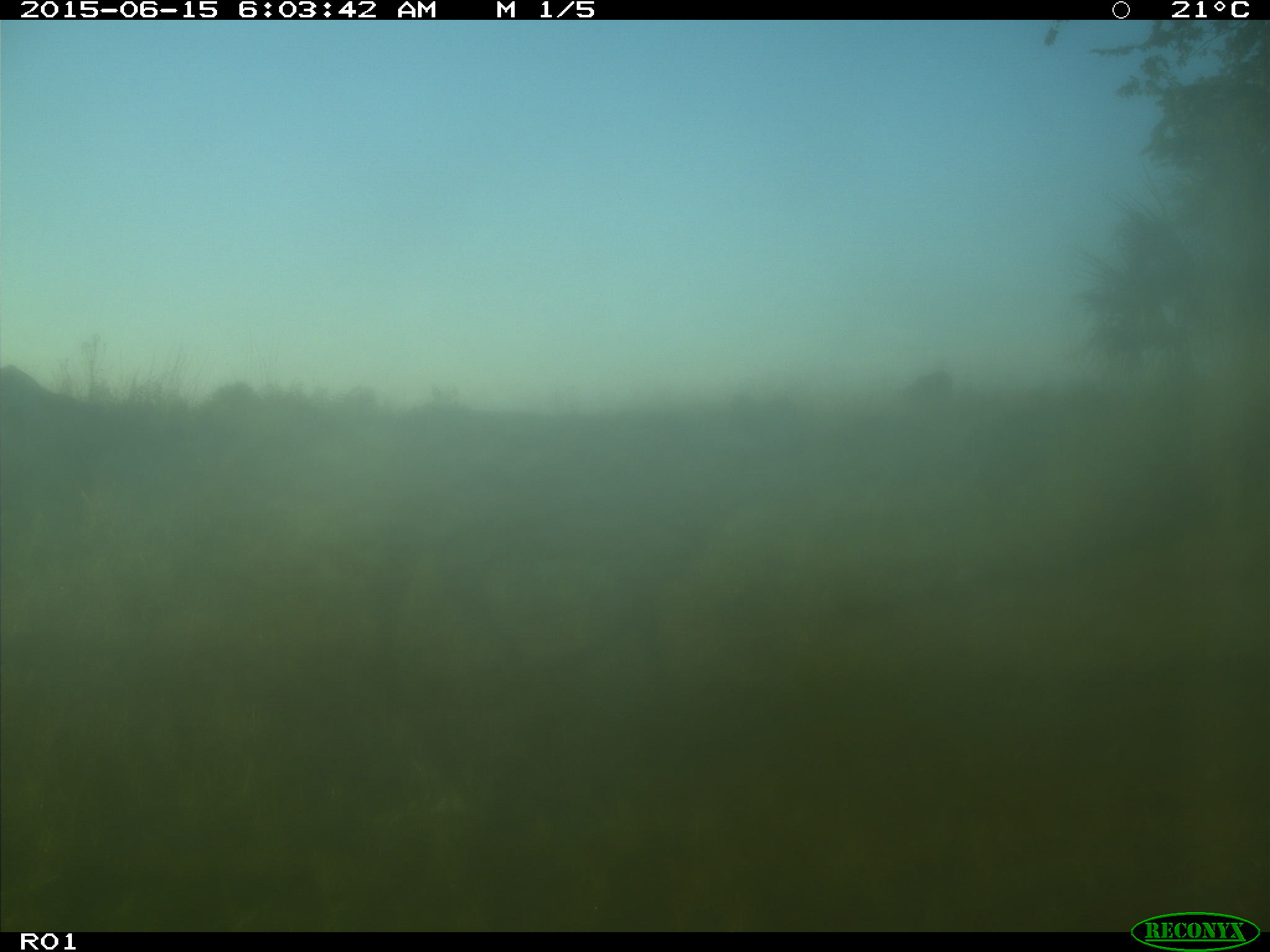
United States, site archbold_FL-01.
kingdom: Animalia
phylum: Chordata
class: Mammalia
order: Artiodactyla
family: Bovidae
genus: Bos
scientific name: Bos taurus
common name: domestic cow